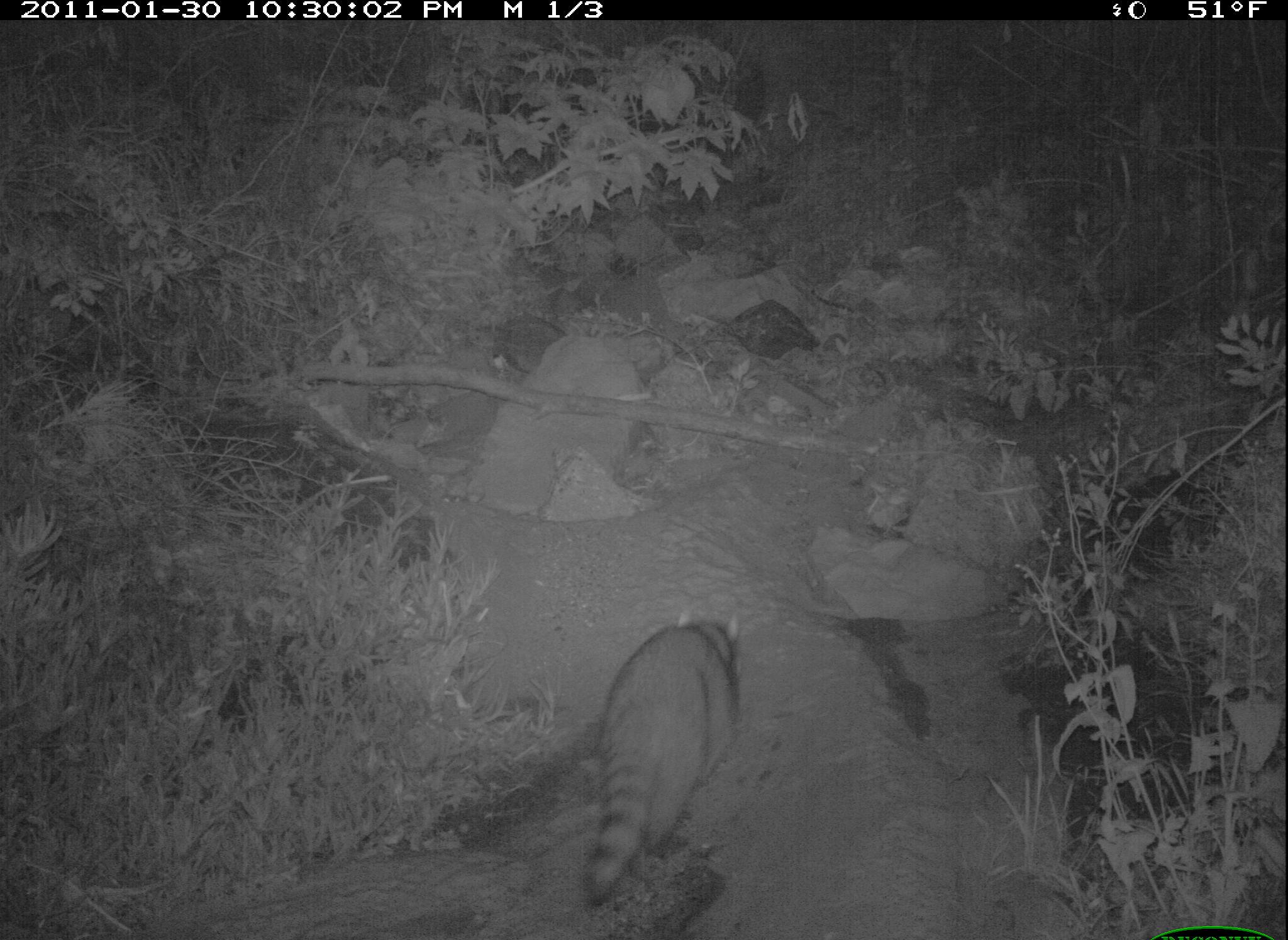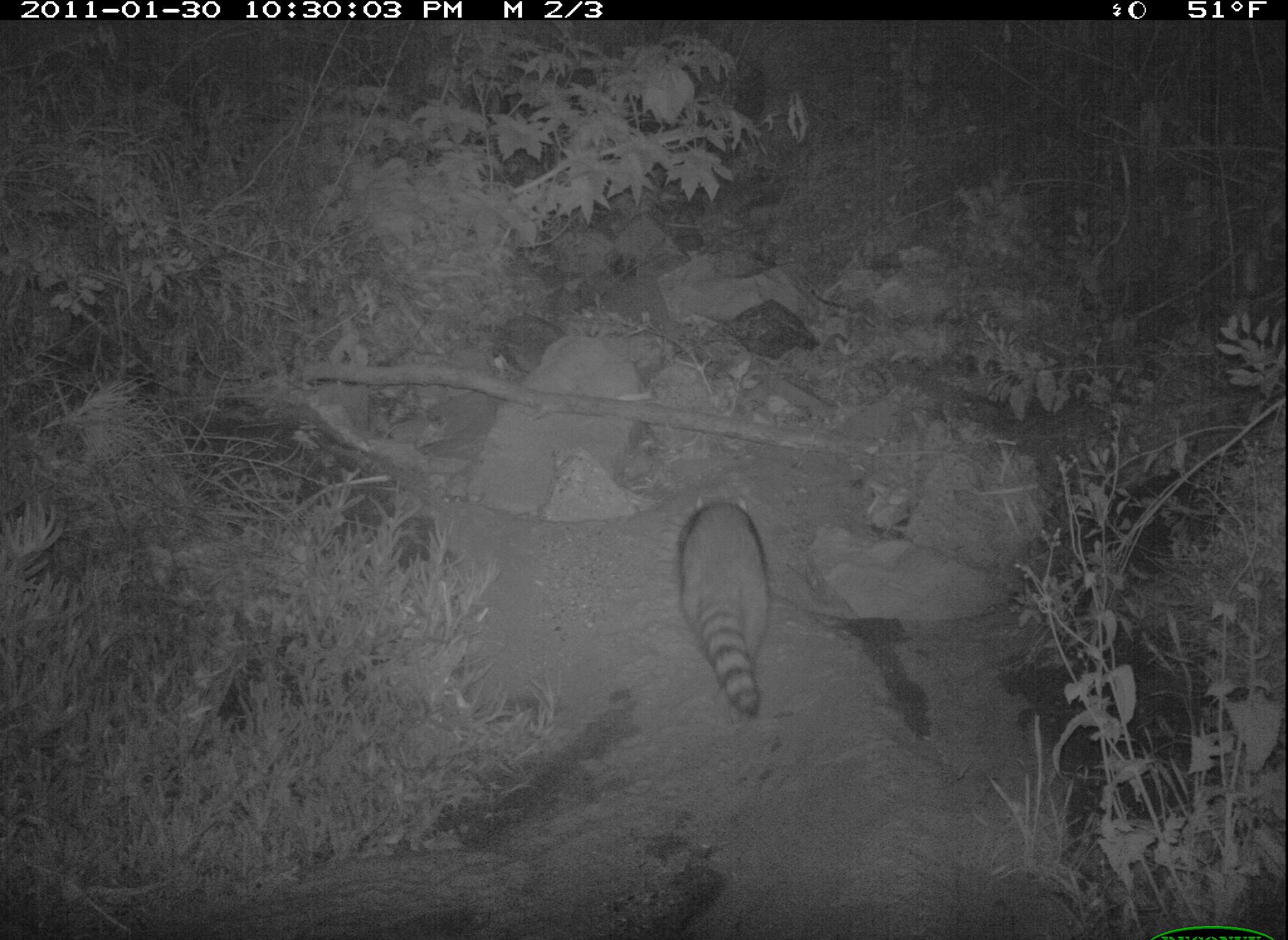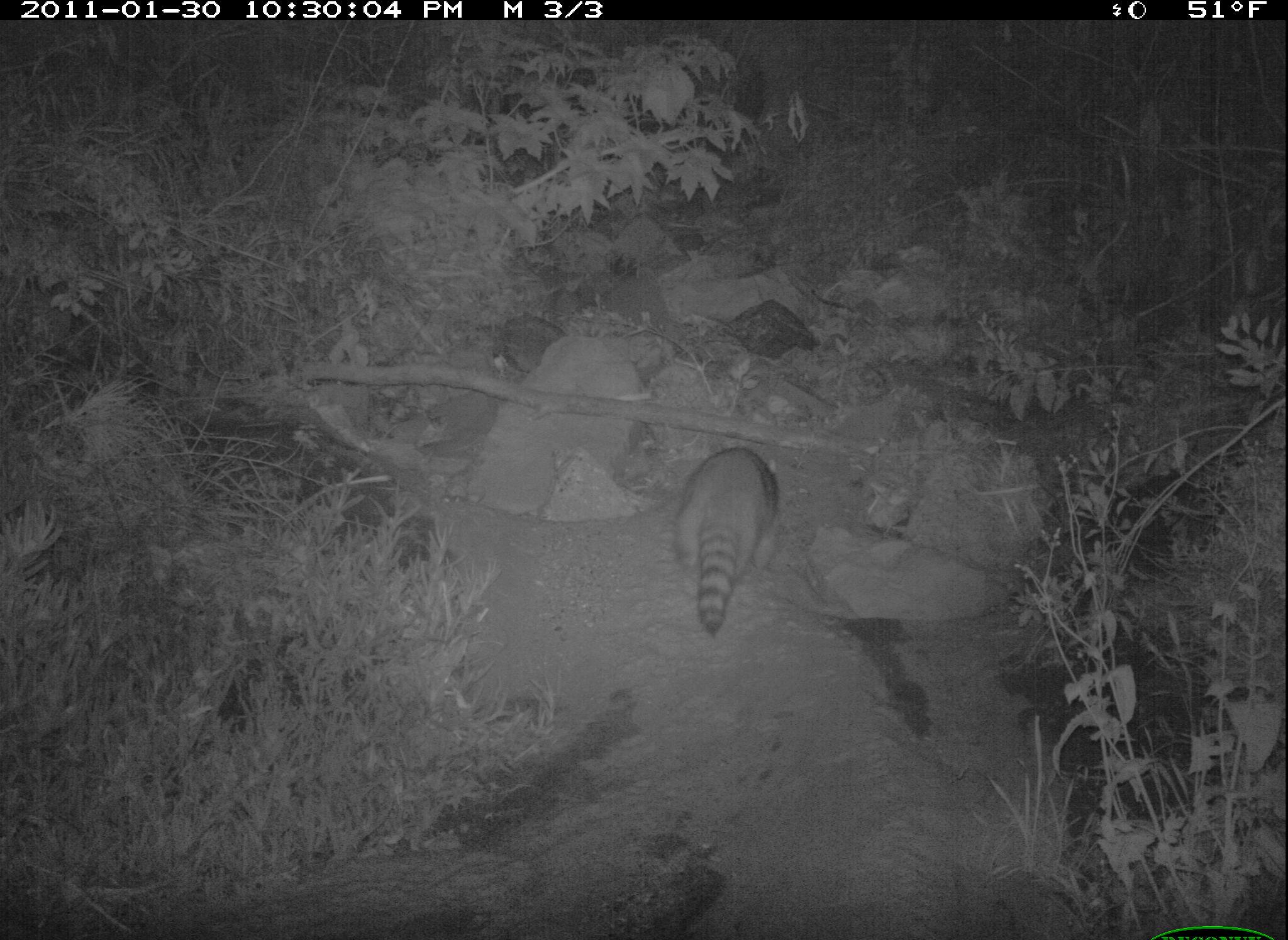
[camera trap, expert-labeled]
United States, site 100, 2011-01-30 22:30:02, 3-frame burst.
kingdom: Animalia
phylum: Chordata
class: Mammalia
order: Carnivora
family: Procyonidae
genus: Procyon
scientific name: Procyon lotor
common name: raccoon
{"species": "raccoon (Procyon lotor)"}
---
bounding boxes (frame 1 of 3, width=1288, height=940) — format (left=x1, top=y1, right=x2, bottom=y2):
raccoon: (left=572, top=569, right=753, bottom=920)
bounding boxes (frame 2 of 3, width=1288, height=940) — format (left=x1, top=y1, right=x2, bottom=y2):
raccoon: (left=681, top=470, right=808, bottom=751)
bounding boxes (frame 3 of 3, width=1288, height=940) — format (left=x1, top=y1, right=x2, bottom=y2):
raccoon: (left=642, top=422, right=818, bottom=665)